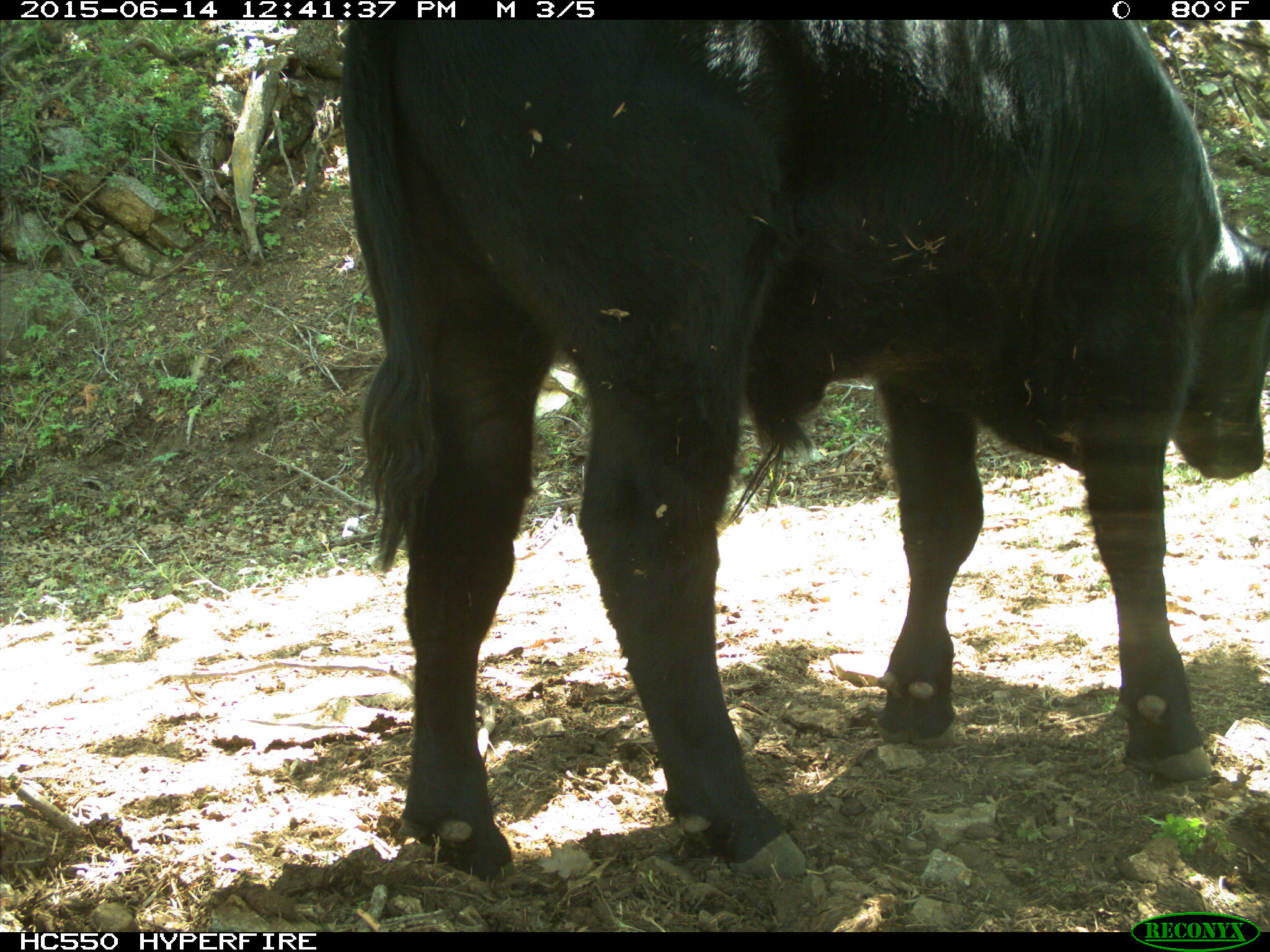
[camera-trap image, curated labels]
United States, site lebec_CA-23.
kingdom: Animalia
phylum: Chordata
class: Mammalia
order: Artiodactyla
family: Bovidae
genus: Bos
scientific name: Bos taurus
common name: domestic cow